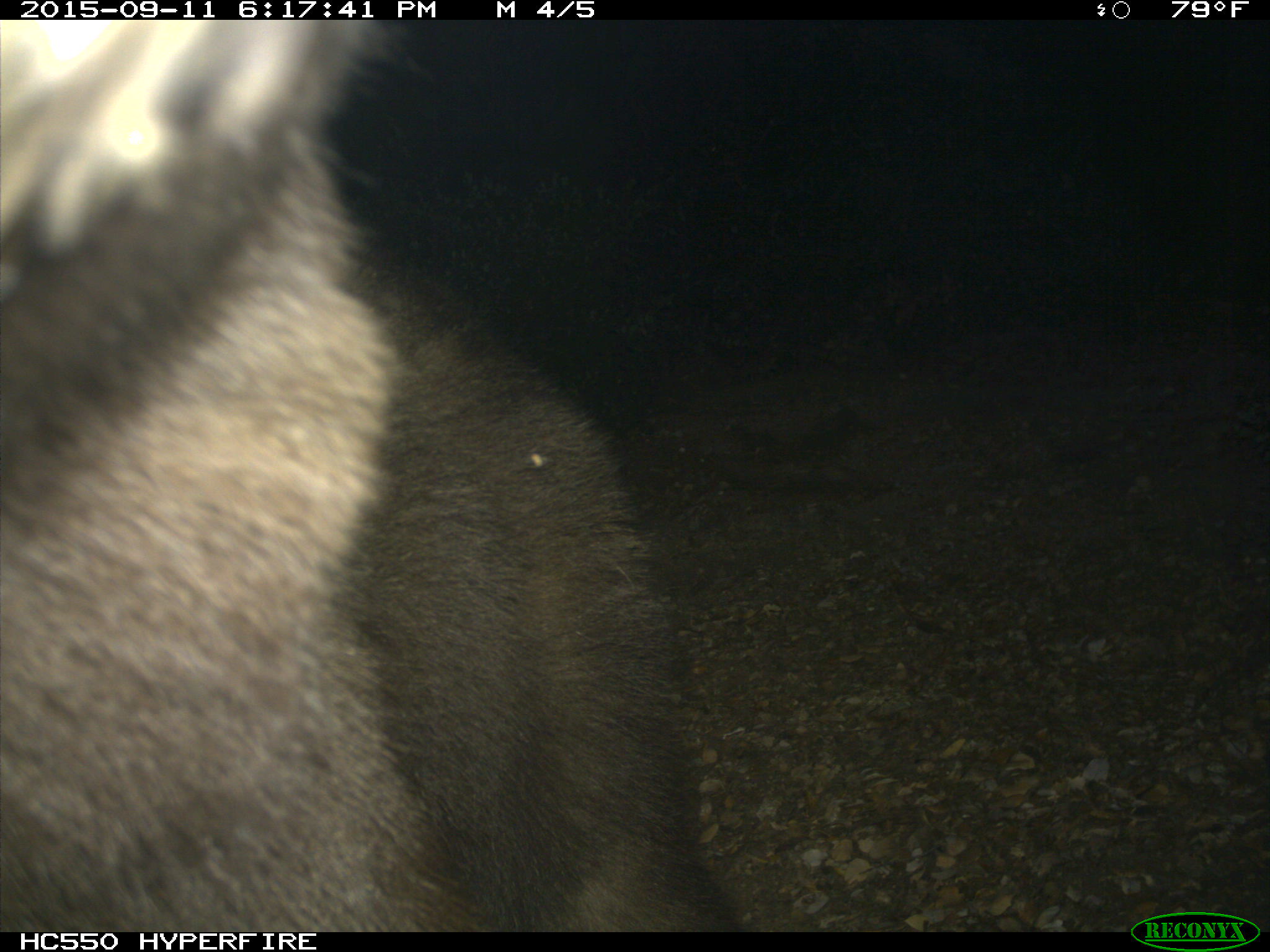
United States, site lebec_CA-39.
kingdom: Animalia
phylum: Chordata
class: Mammalia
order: Carnivora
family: Ursidae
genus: Ursus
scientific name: Ursus americanus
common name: american black bear